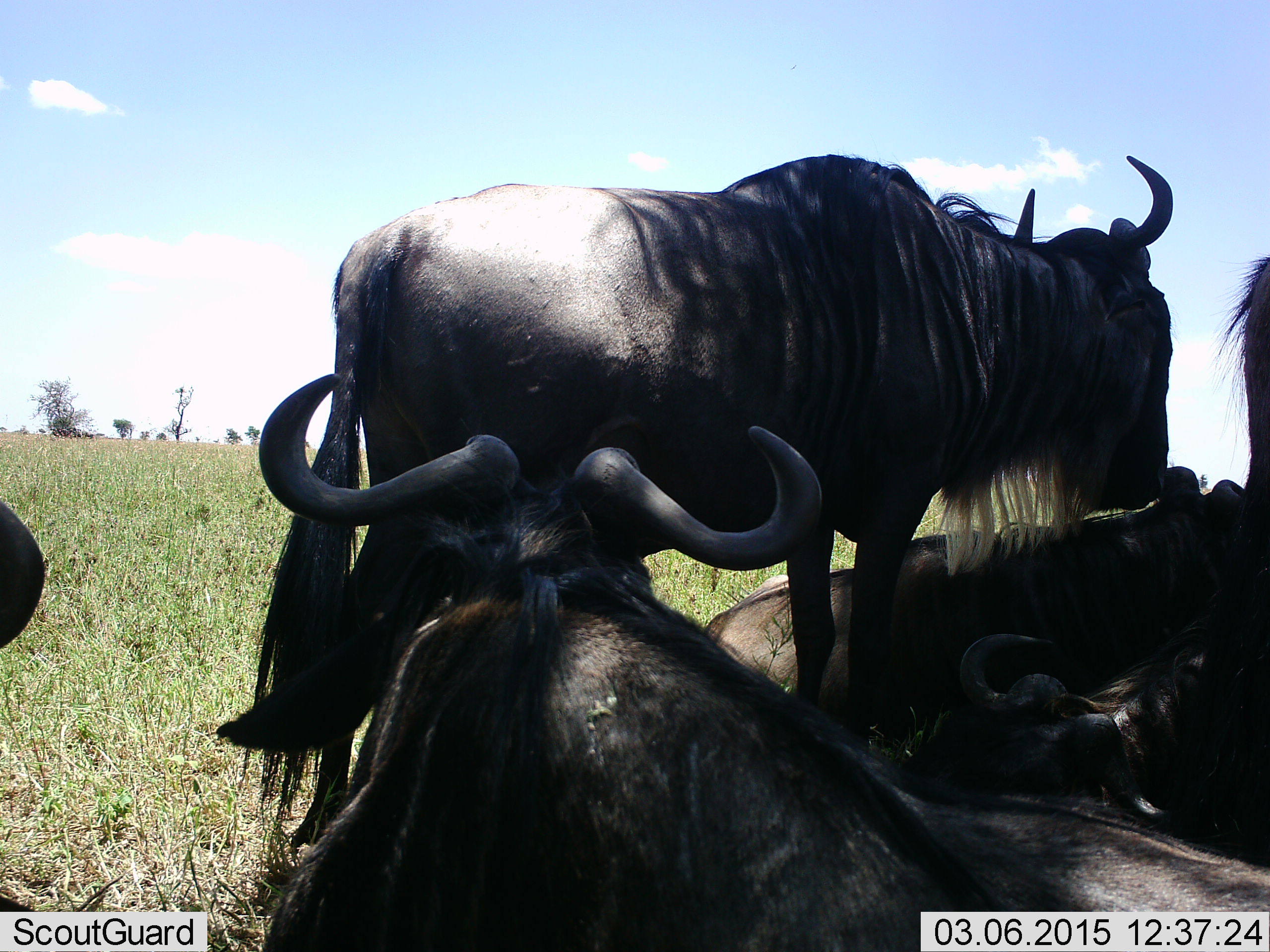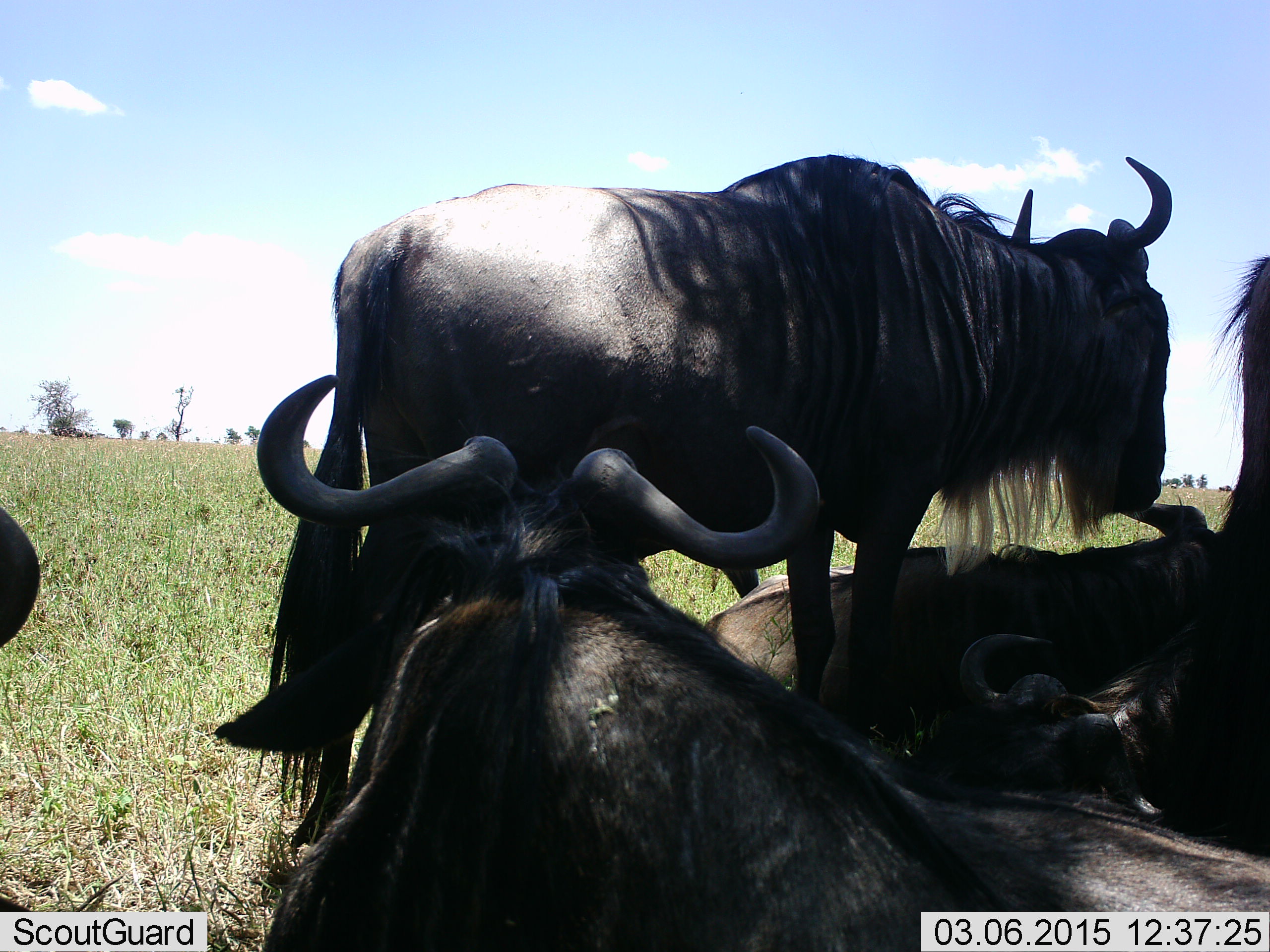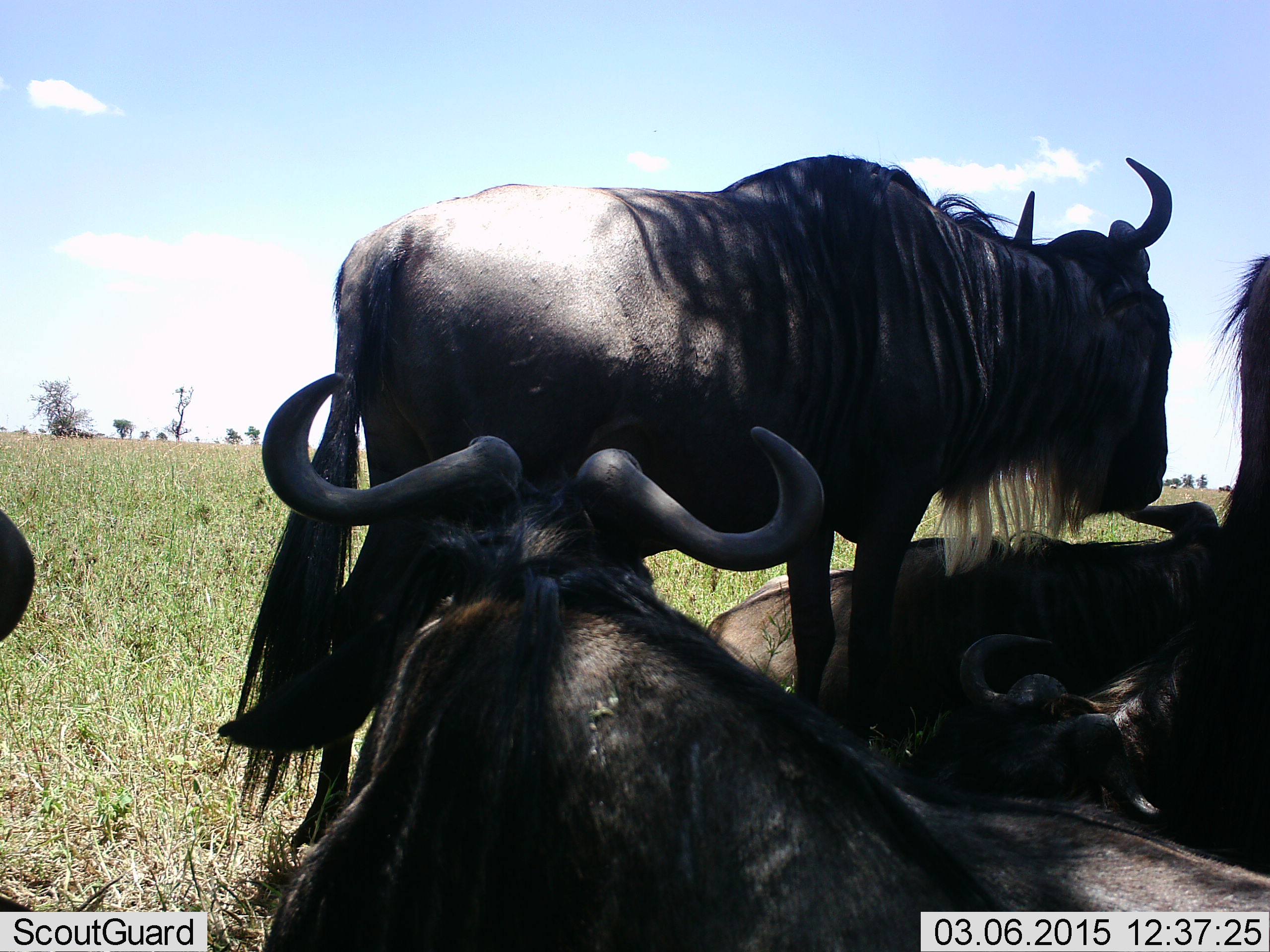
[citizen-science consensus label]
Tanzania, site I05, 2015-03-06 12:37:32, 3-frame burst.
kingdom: Animalia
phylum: Chordata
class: Mammalia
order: Artiodactyla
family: Bovidae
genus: Connochaetes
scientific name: Connochaetes taurinus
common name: blue wildebeest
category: wildebeest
Wildebeest (blue wildebeest) (Connochaetes taurinus), count 5. Behavior (volunteer vote fractions): standing 60%, resting 100%, moving 0%, interacting 10%. Young present (vote fraction): 0%. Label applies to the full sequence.